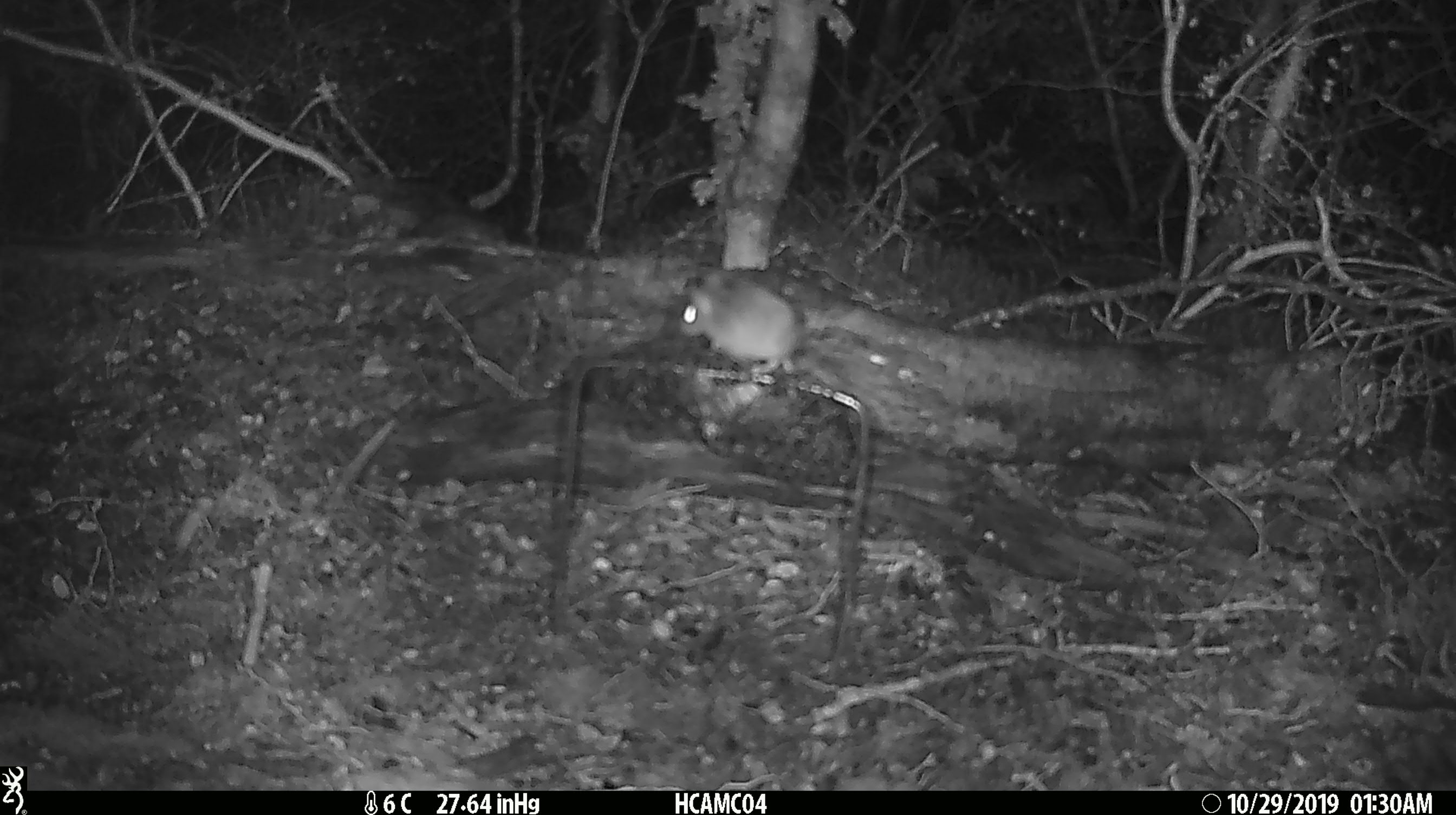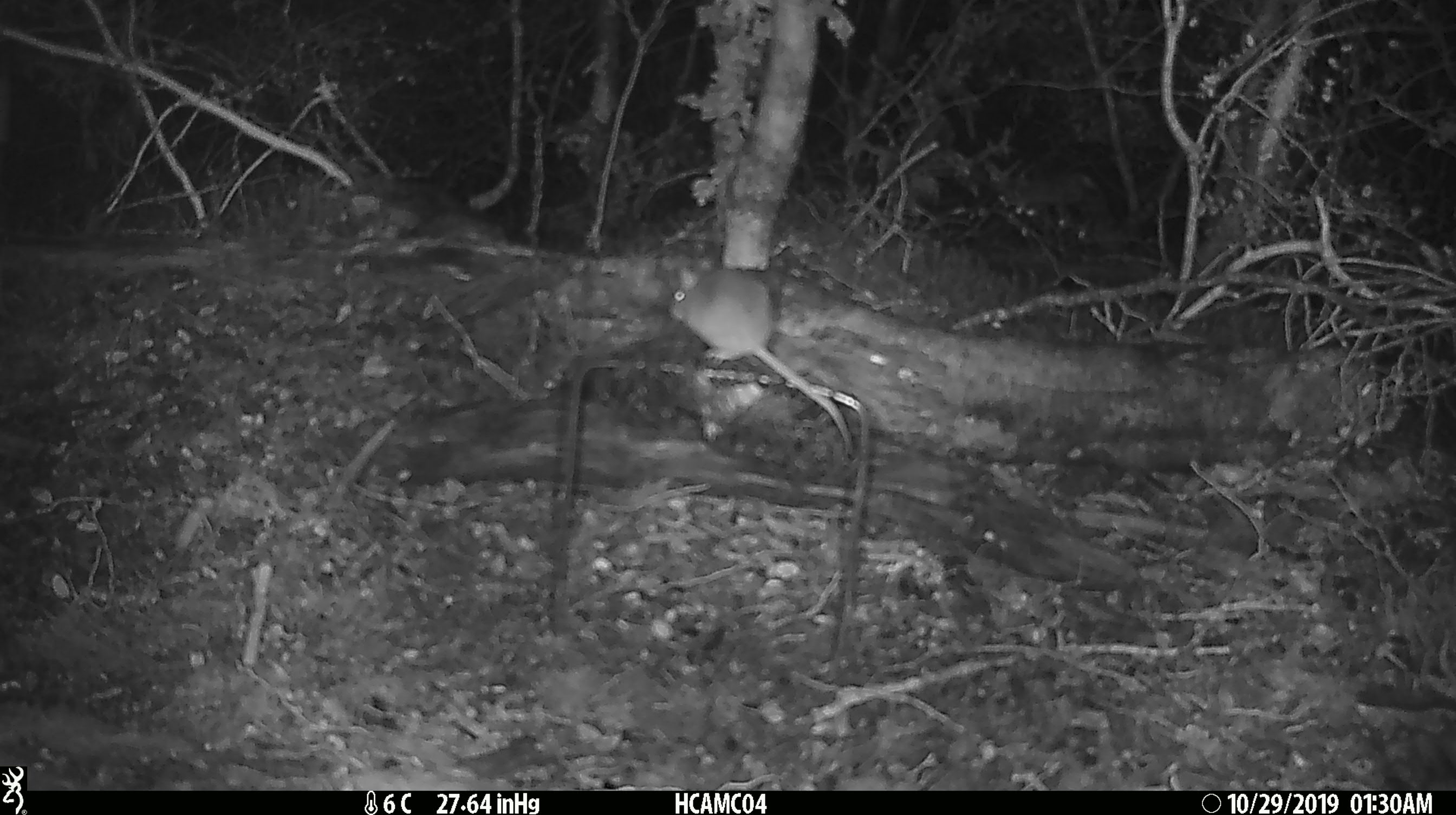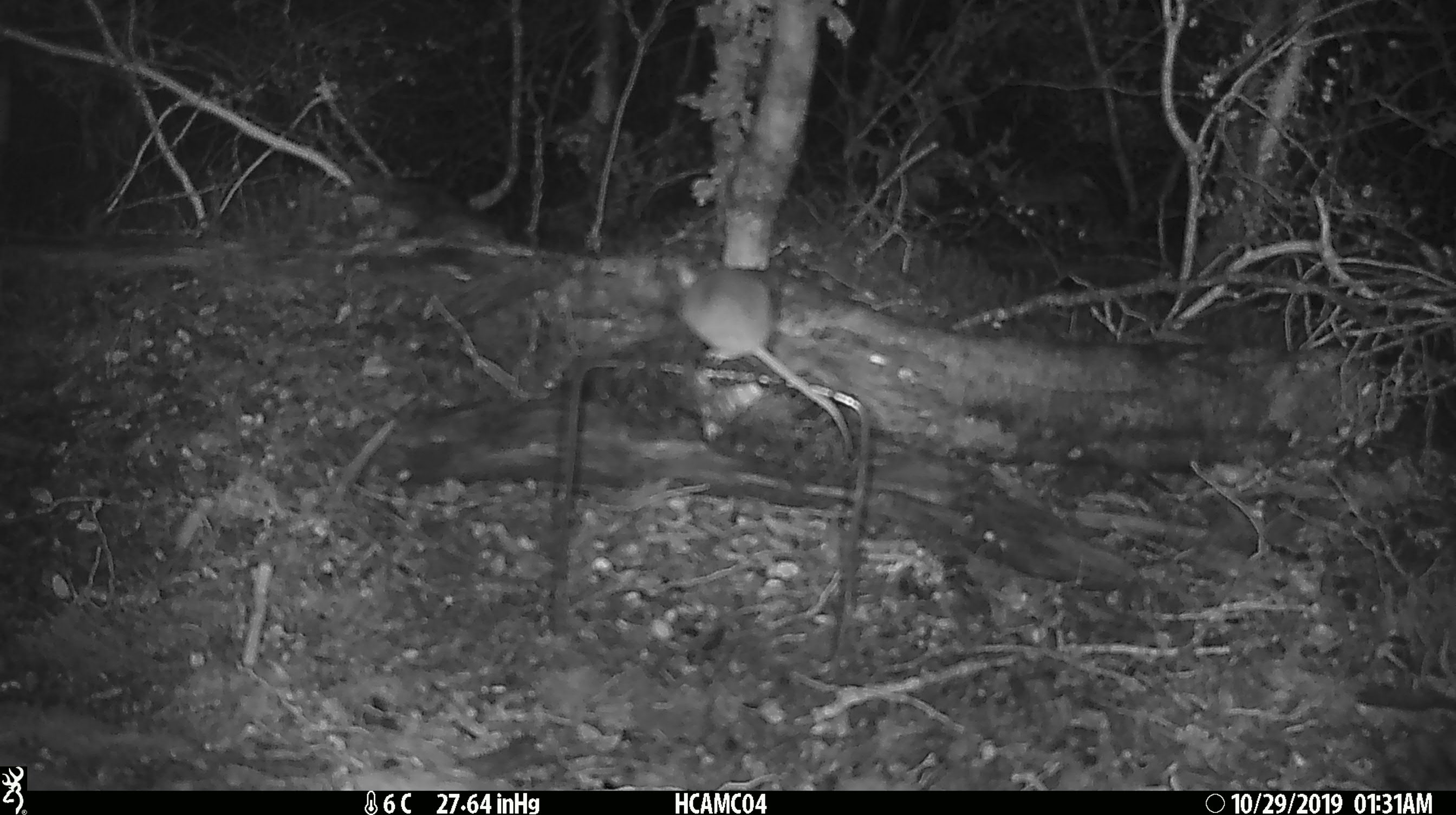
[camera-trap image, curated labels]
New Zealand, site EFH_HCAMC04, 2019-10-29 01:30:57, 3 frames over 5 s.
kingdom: Animalia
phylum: Chordata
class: Mammalia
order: Rodentia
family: Muridae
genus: Mus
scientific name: Mus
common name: mouse